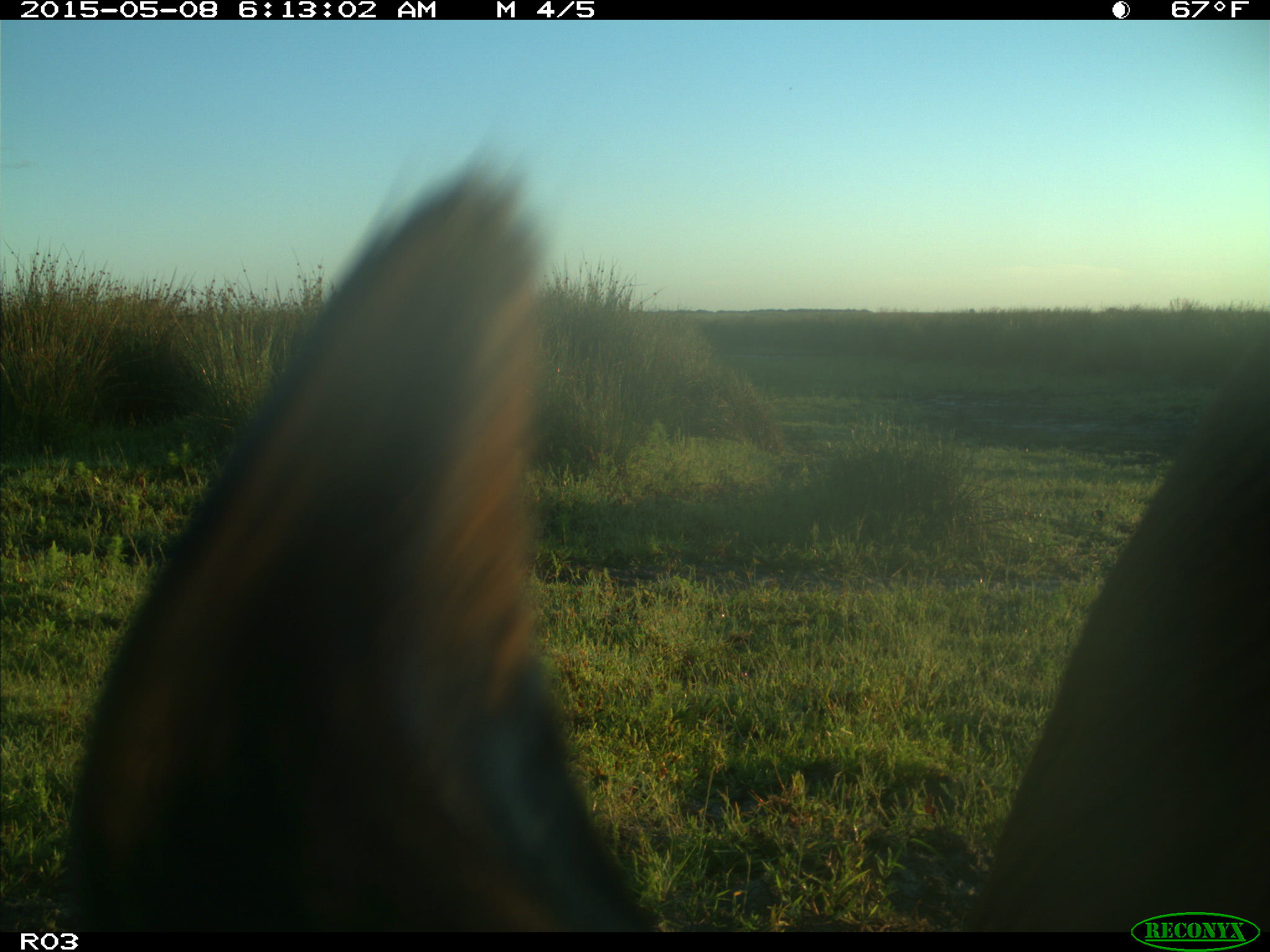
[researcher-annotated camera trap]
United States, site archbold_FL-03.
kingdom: Animalia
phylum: Chordata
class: Mammalia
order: Artiodactyla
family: Bovidae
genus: Bos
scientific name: Bos taurus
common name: domestic cow